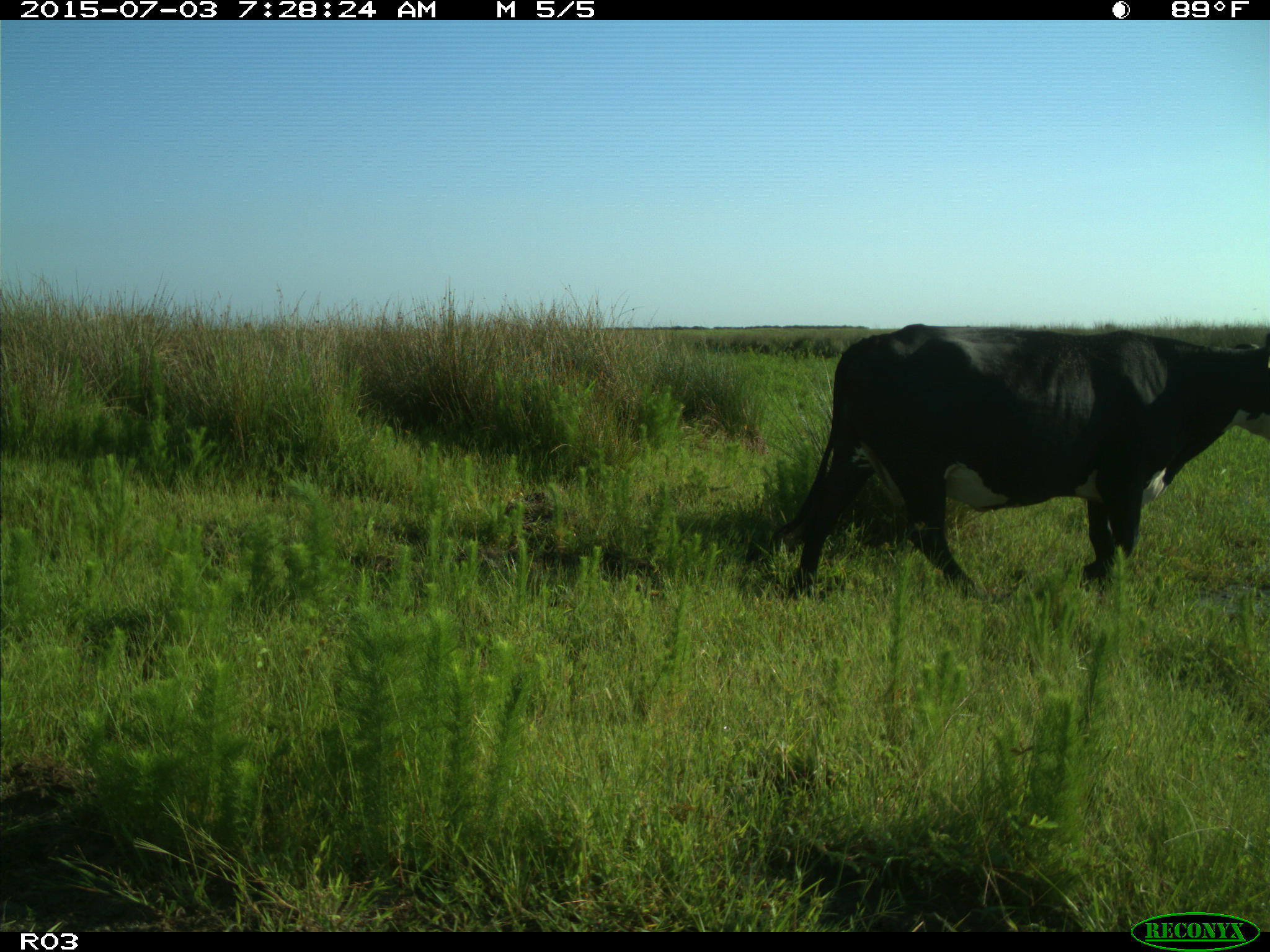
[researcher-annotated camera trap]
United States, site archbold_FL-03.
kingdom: Animalia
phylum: Chordata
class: Mammalia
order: Artiodactyla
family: Bovidae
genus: Bos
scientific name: Bos taurus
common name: domestic cow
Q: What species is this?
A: Bos taurus (domestic cow).